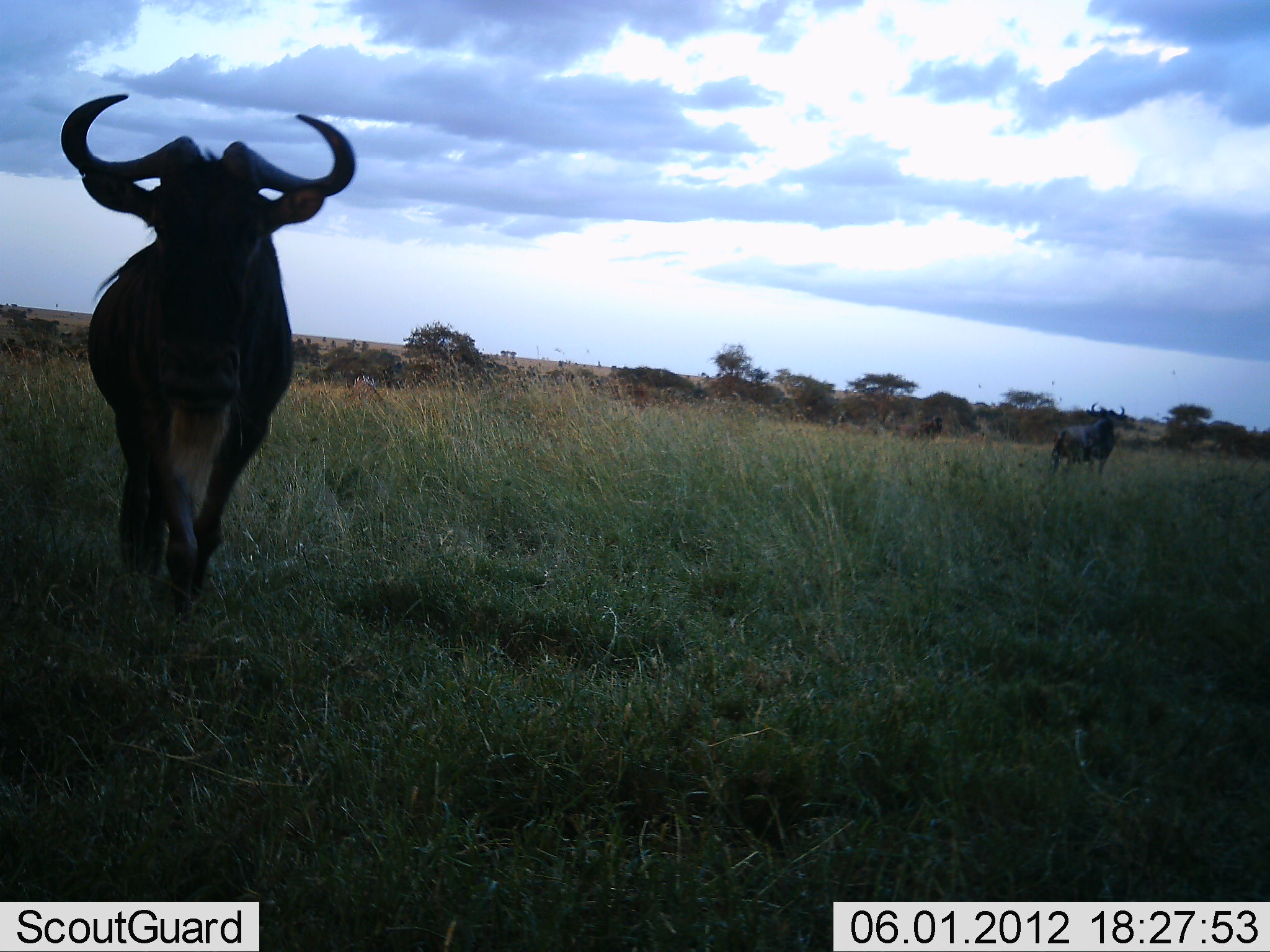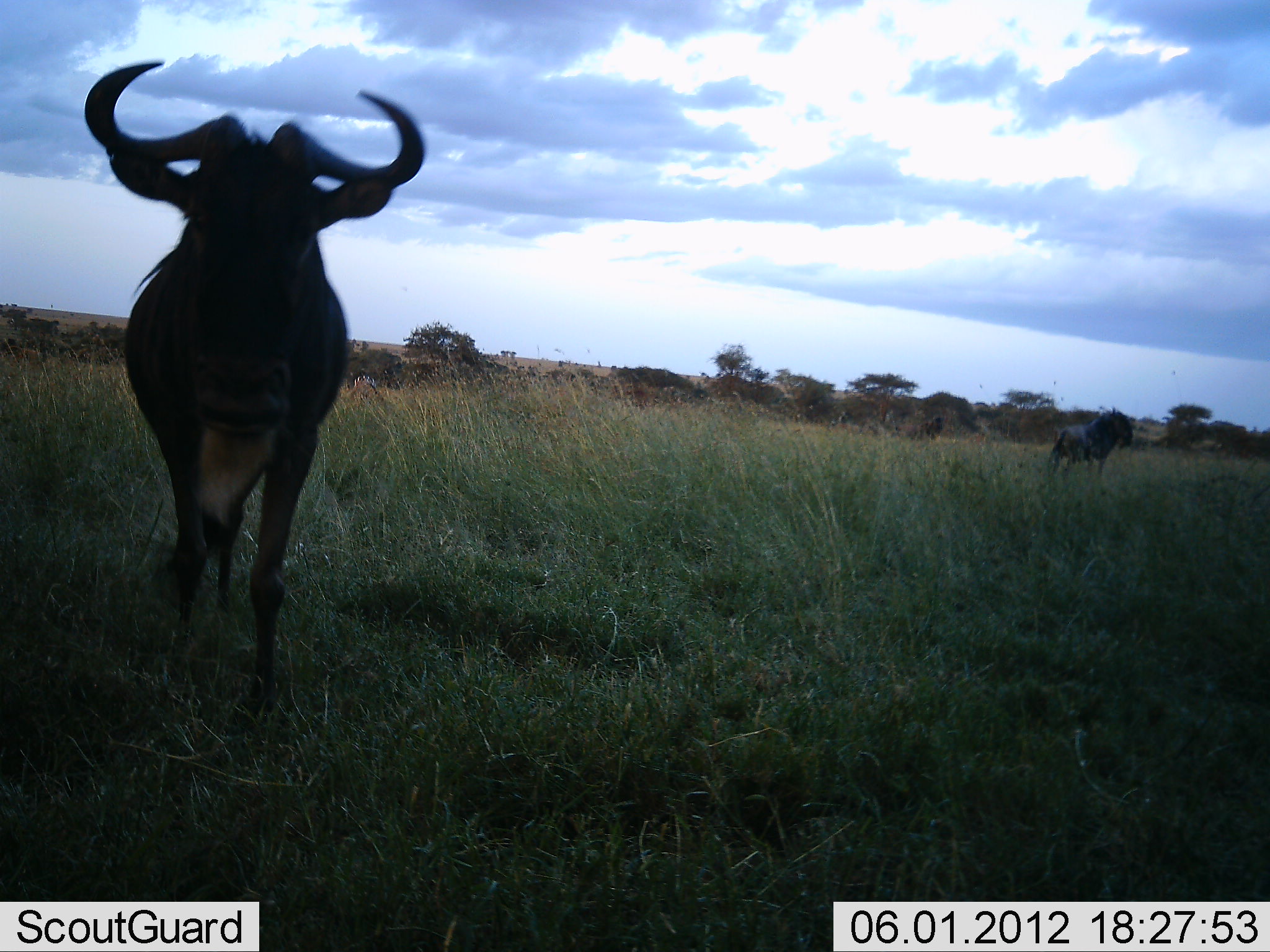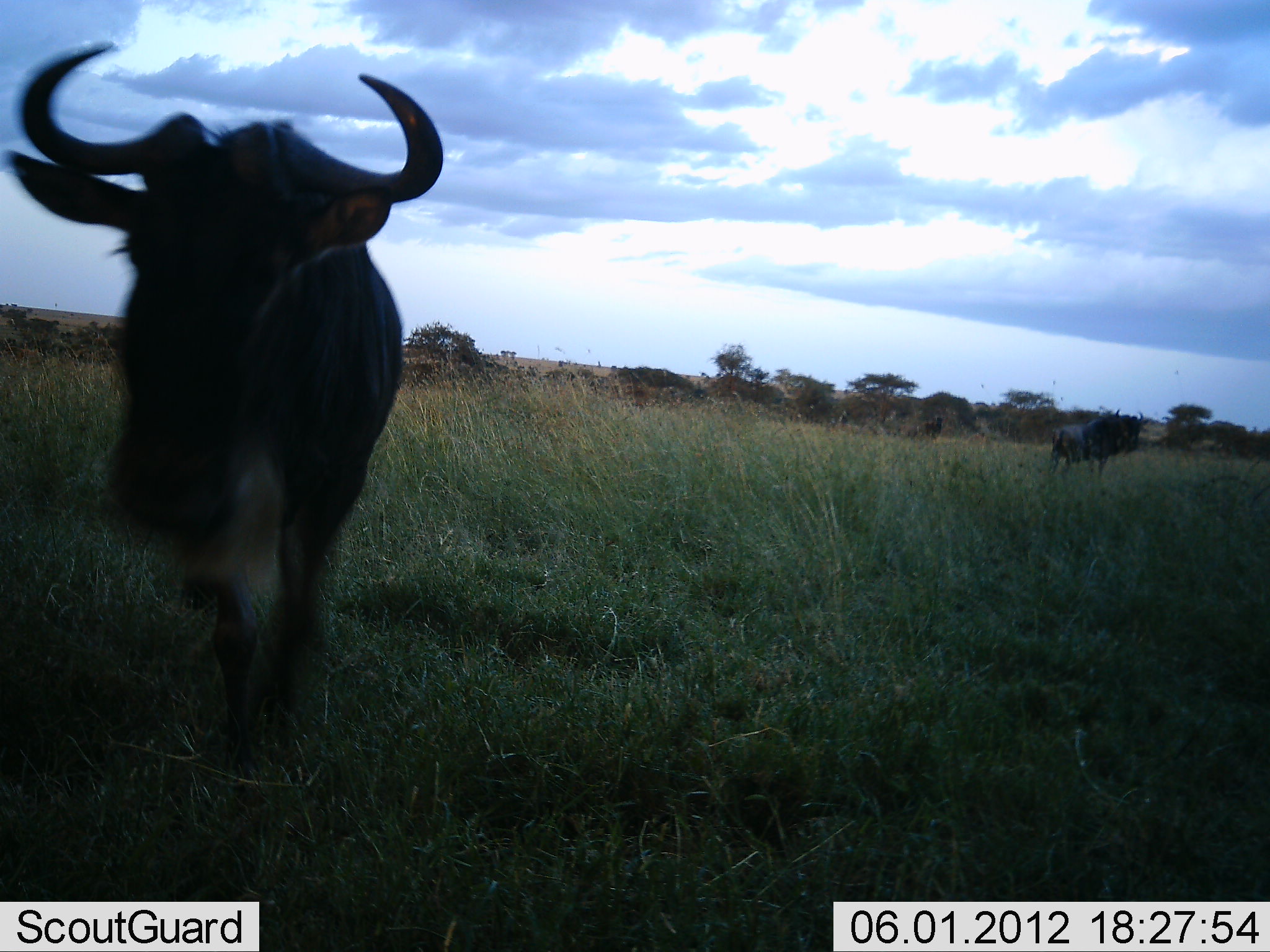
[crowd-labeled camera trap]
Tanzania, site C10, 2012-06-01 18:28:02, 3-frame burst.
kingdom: Animalia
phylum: Chordata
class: Mammalia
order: Artiodactyla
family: Bovidae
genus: Connochaetes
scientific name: Connochaetes taurinus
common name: blue wildebeest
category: wildebeest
Wildebeest (blue wildebeest) (Connochaetes taurinus), count 2. Behavior (volunteer vote fractions): standing 45%, resting 9%, moving 100%, interacting 0%. Young present (vote fraction): 0%. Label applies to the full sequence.